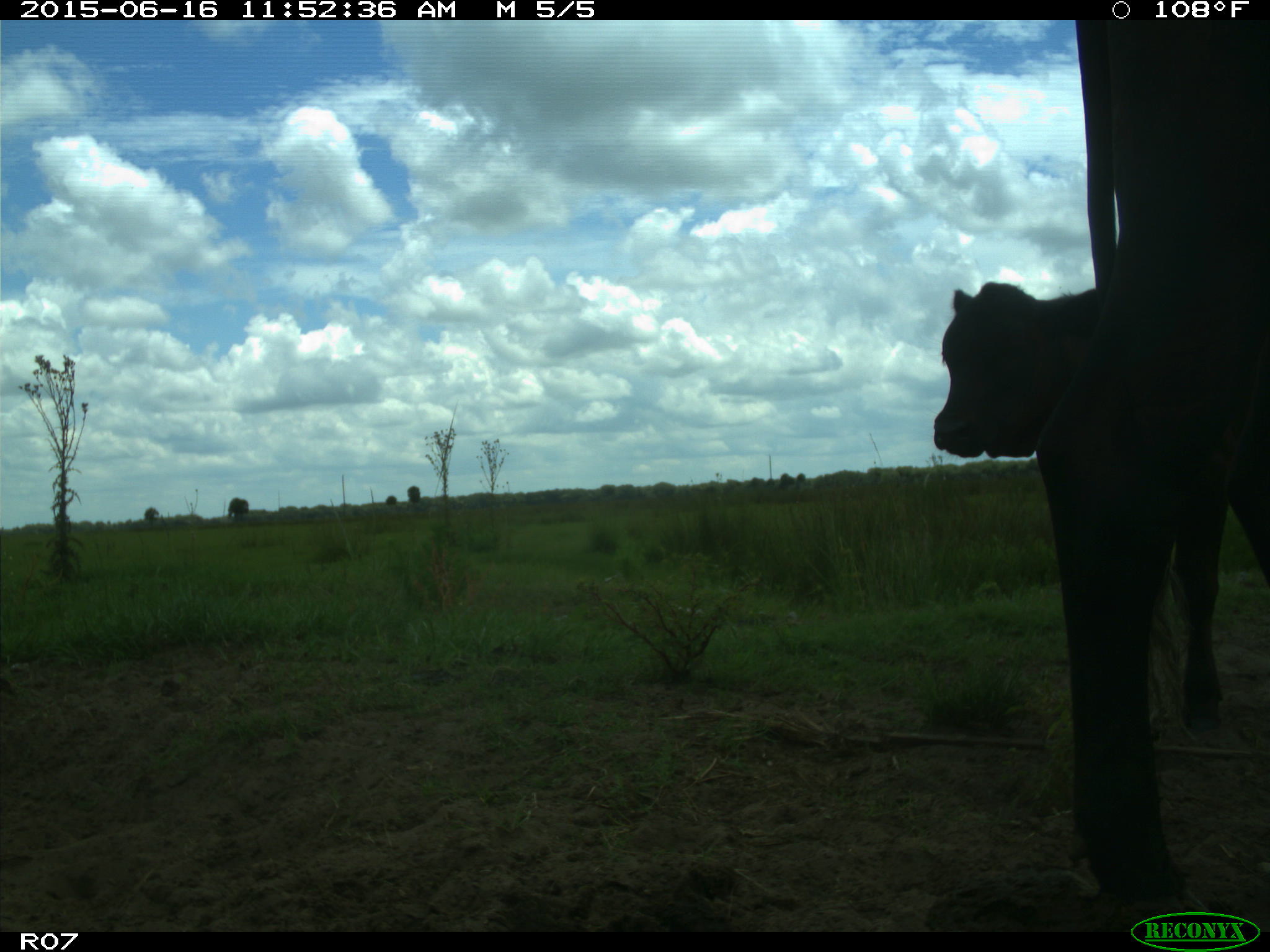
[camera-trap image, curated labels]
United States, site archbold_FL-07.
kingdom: Animalia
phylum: Chordata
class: Mammalia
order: Artiodactyla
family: Bovidae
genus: Bos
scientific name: Bos taurus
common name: domestic cow